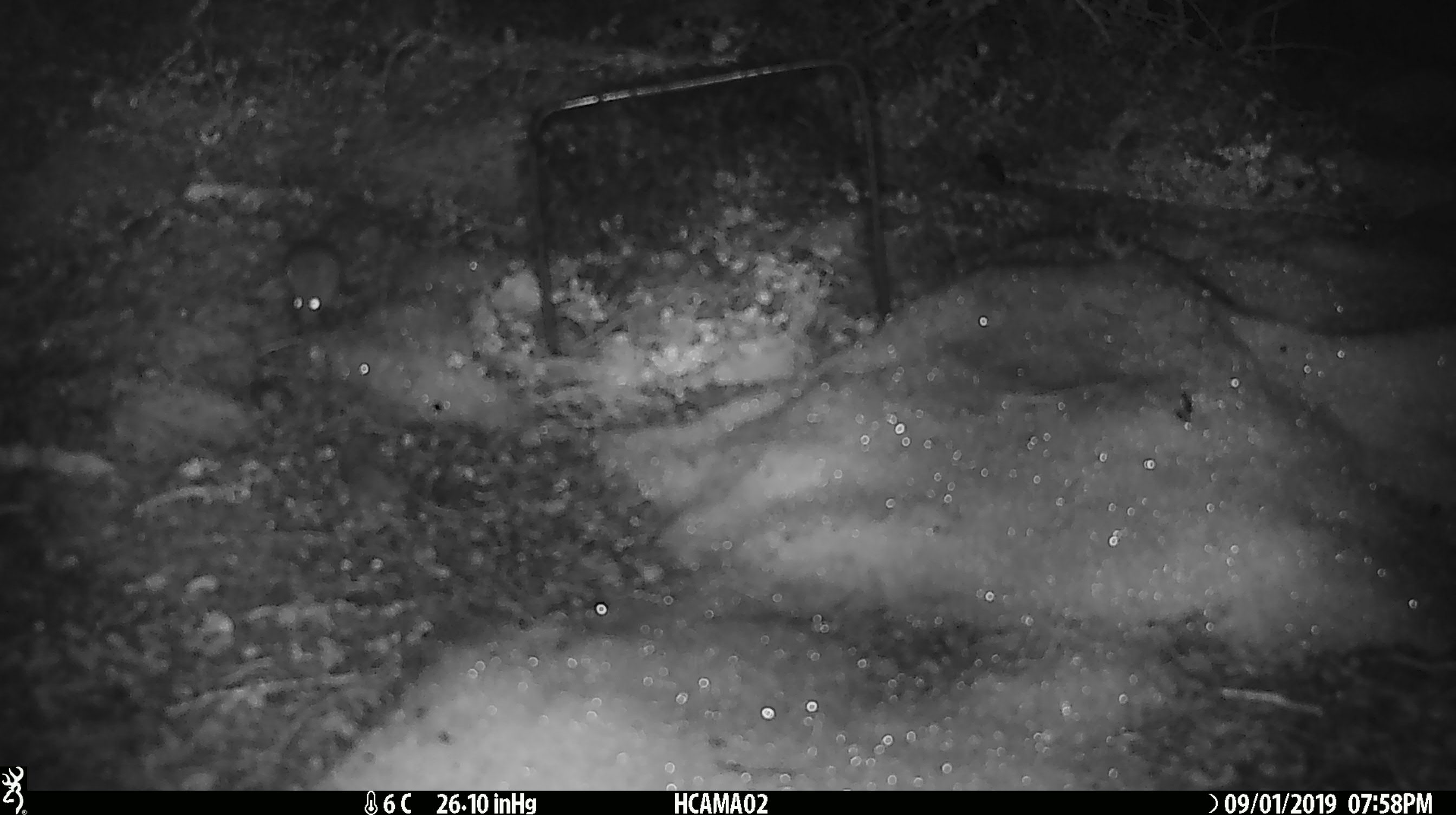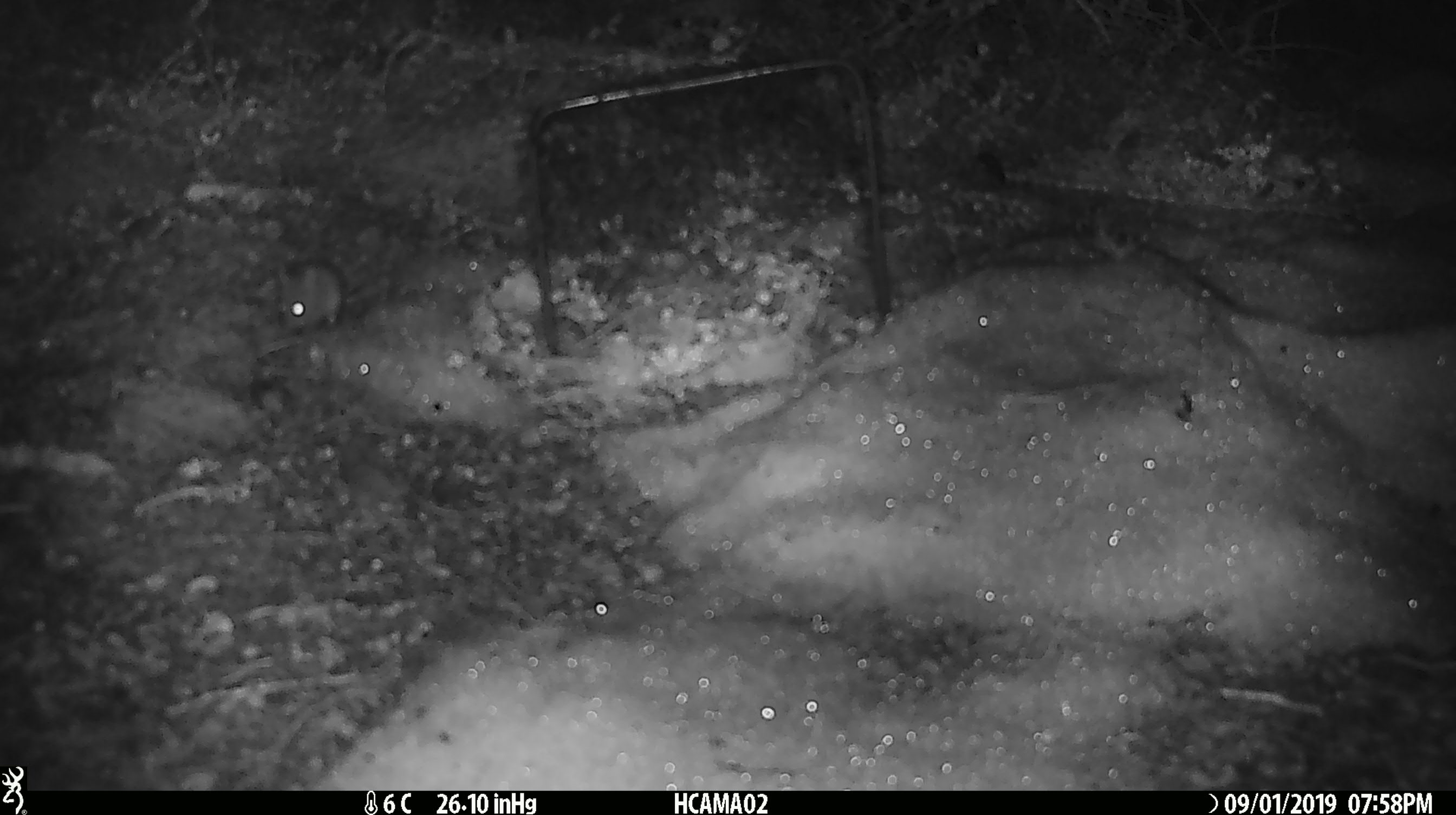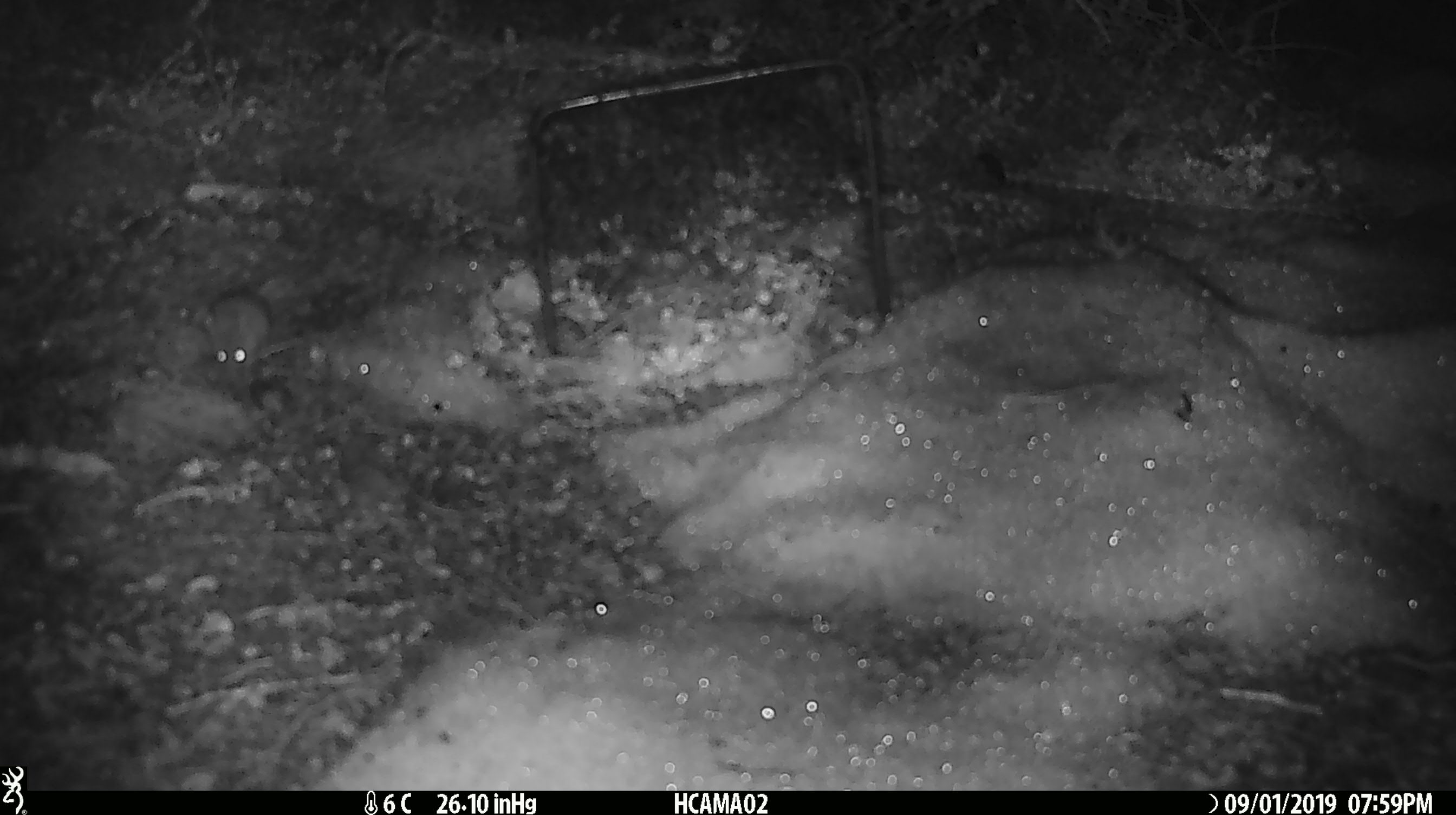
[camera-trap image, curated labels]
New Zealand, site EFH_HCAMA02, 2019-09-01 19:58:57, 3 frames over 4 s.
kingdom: Animalia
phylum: Chordata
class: Mammalia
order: Rodentia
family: Muridae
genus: Mus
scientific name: Mus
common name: mouse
Mouse (Mus).